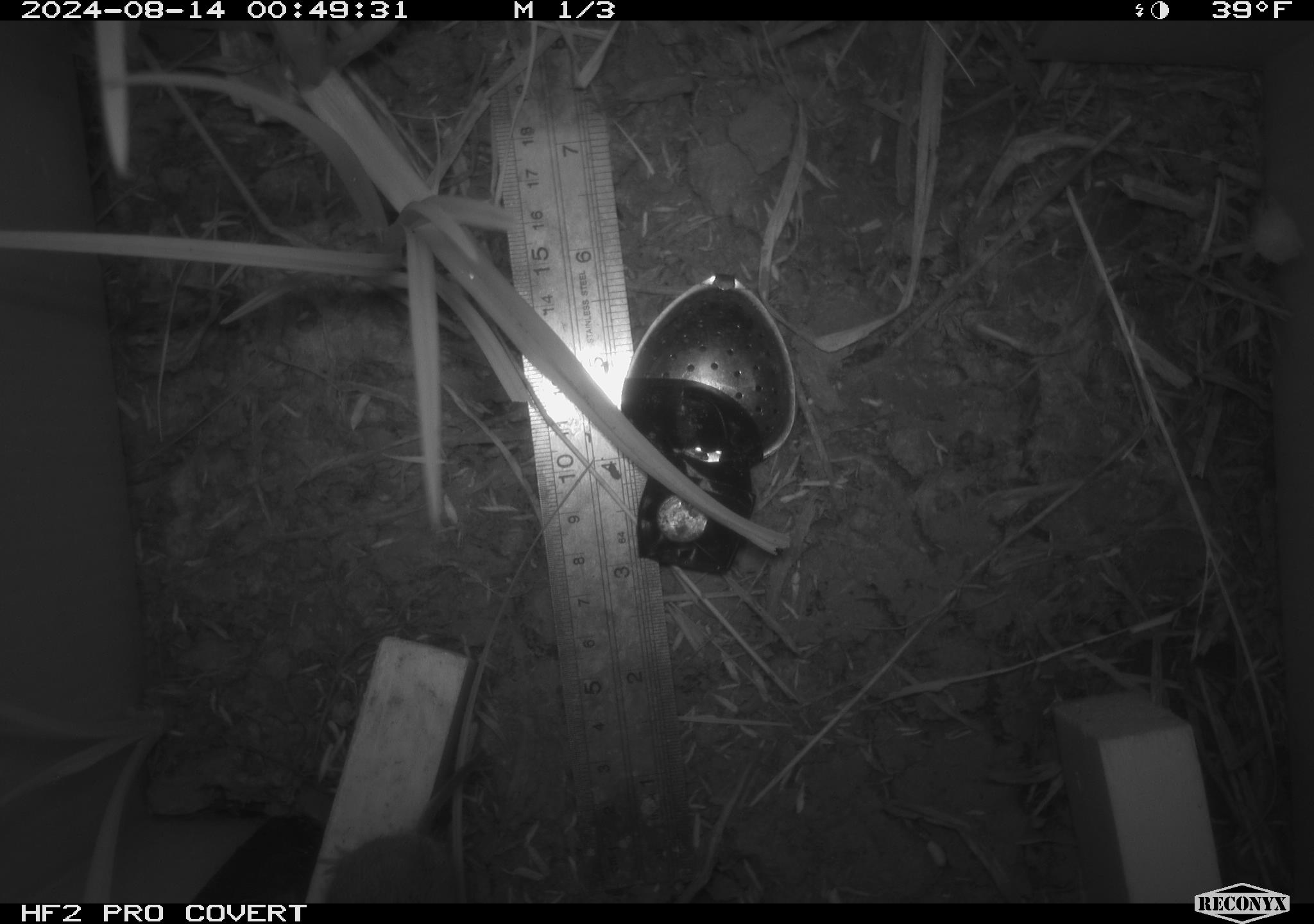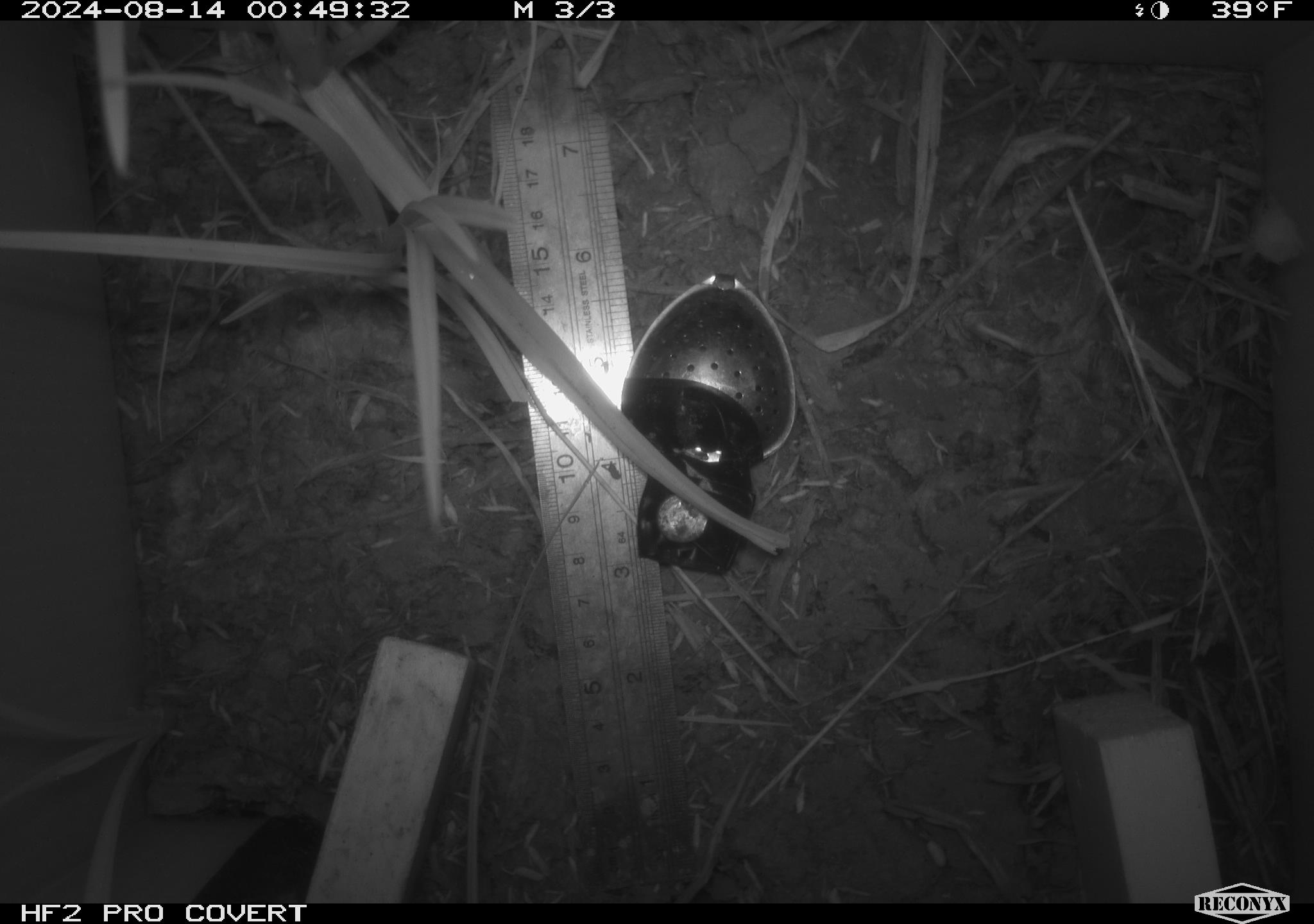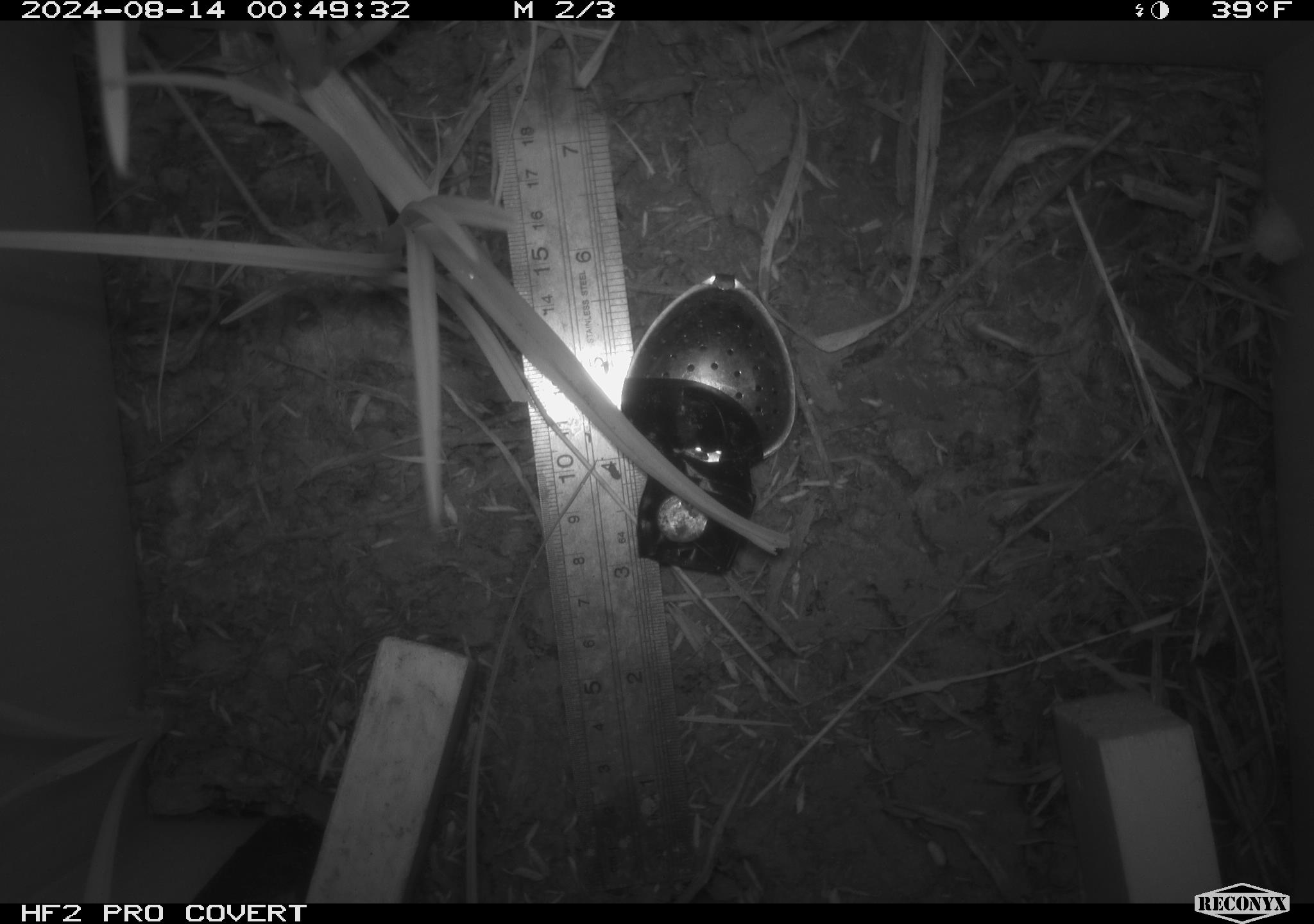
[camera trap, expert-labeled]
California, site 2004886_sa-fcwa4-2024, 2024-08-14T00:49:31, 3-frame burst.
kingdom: Animalia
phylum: Chordata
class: Mammalia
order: Rodentia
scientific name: Rodentia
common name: rodent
Rodent (Rodentia).